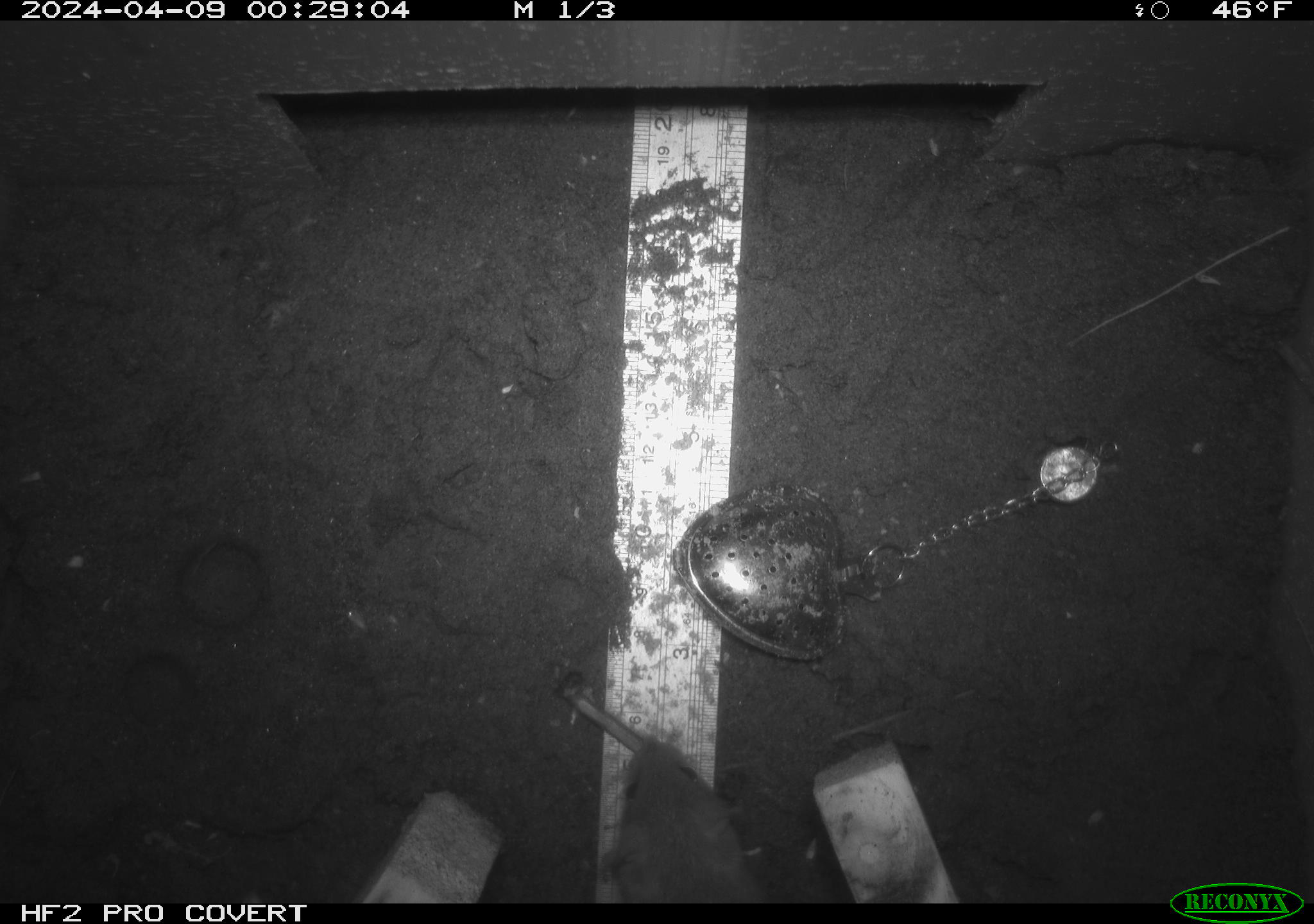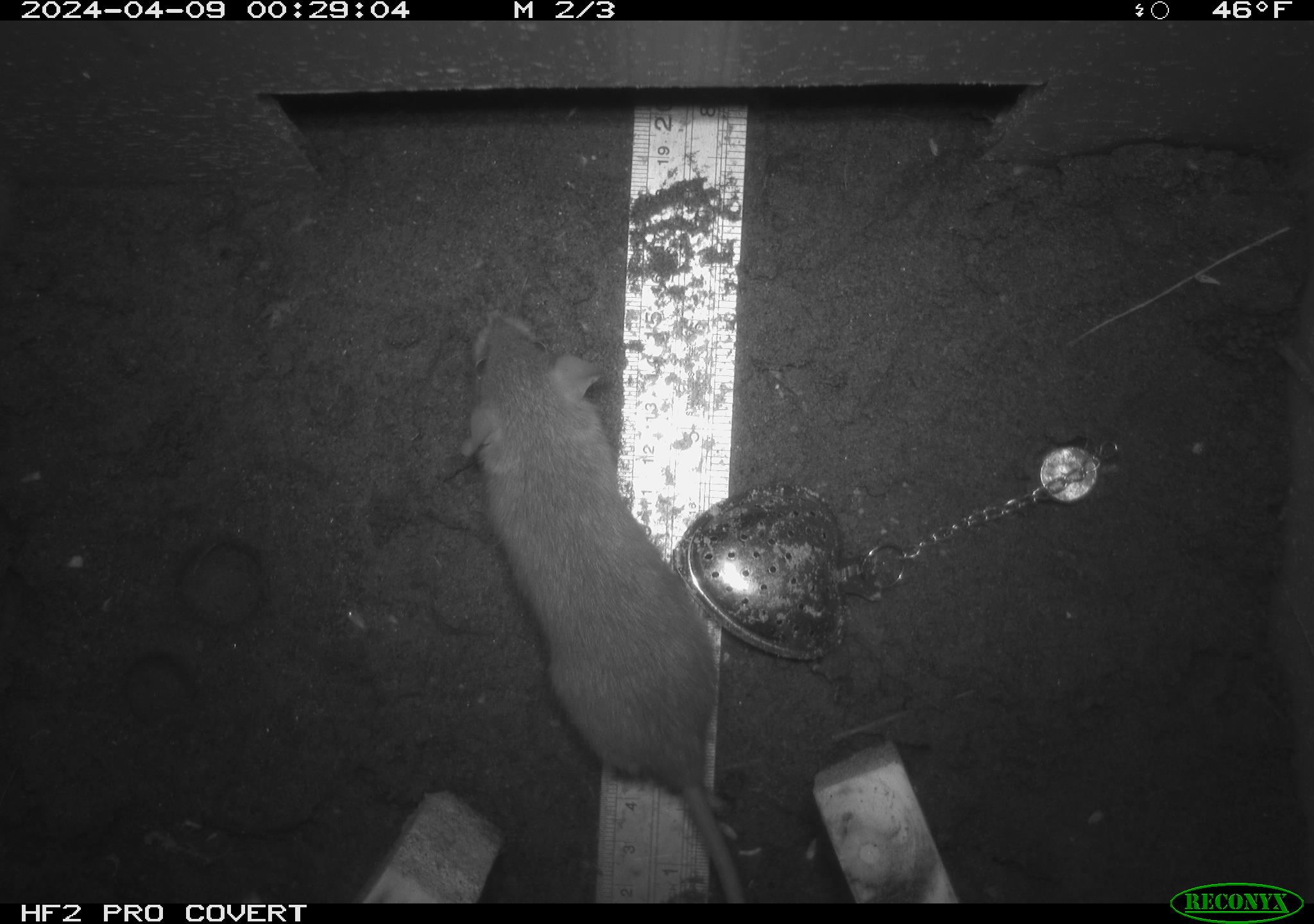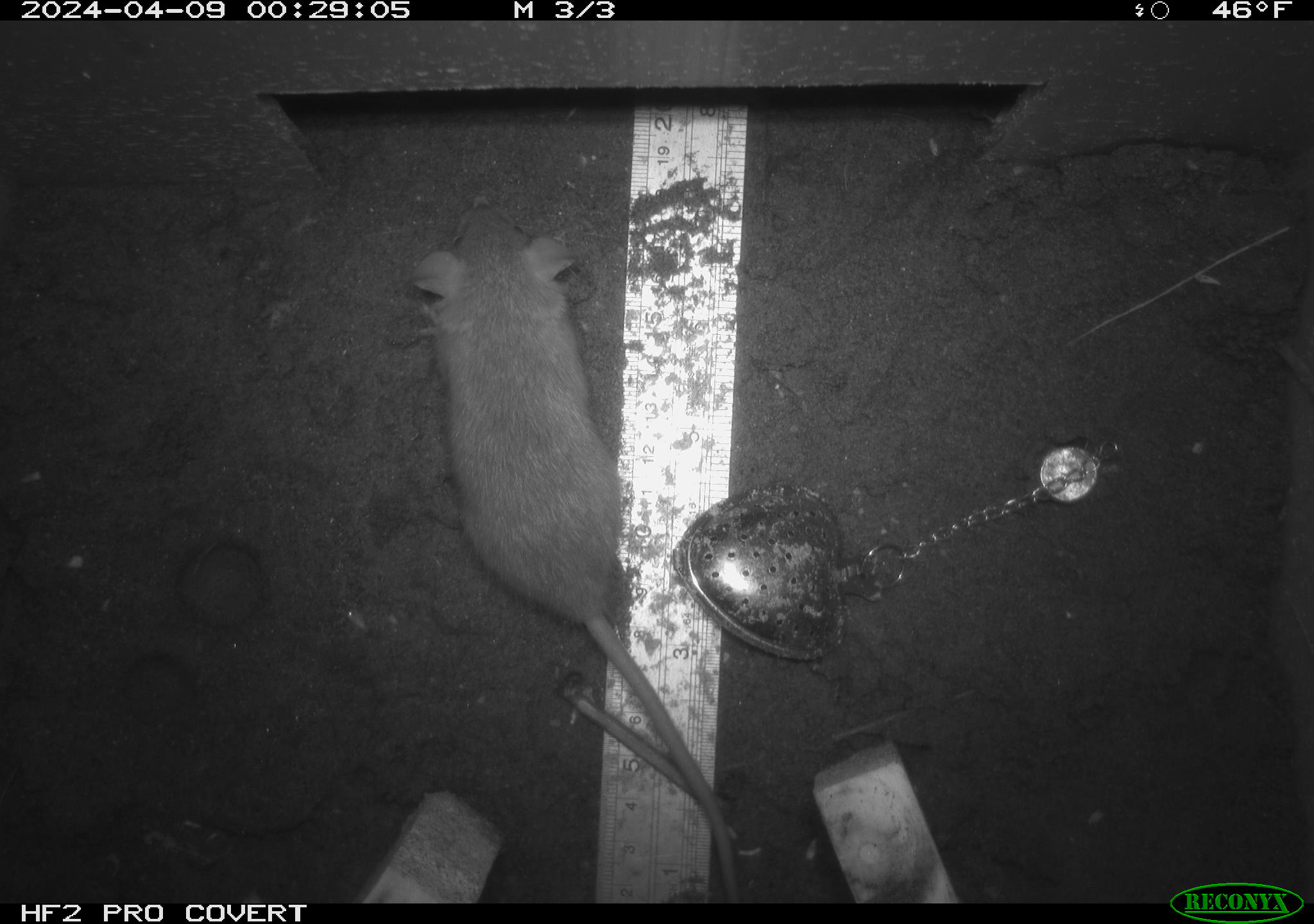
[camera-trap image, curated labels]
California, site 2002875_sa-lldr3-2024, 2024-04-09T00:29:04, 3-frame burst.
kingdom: Animalia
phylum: Chordata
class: Mammalia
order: Rodentia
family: Muridae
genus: Rattus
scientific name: Rattus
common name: rat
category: rattus species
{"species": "rattus species (rat) (Rattus)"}